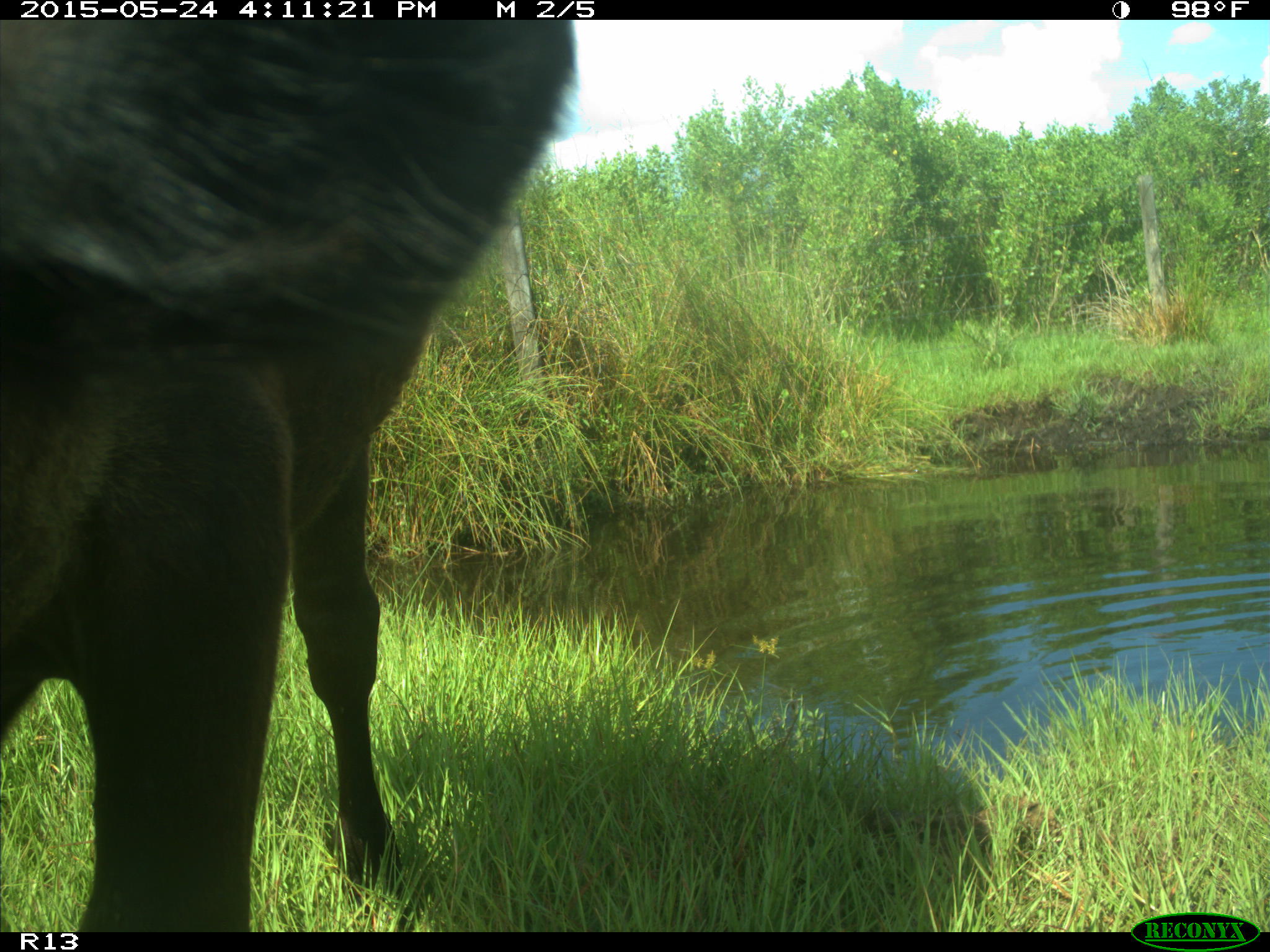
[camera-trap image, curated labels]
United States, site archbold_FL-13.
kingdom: Animalia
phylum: Chordata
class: Mammalia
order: Artiodactyla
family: Bovidae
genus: Bos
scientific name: Bos taurus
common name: domestic cow